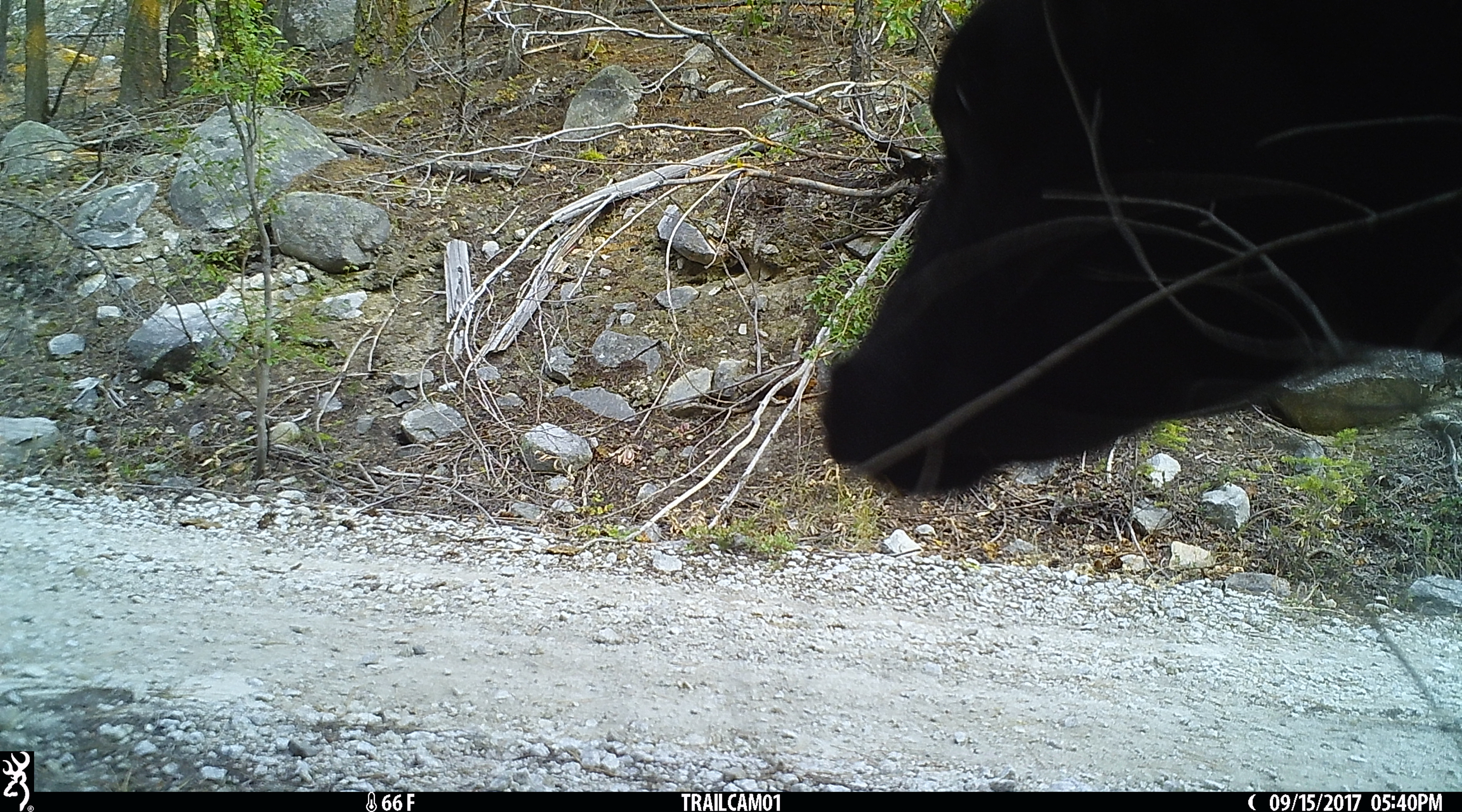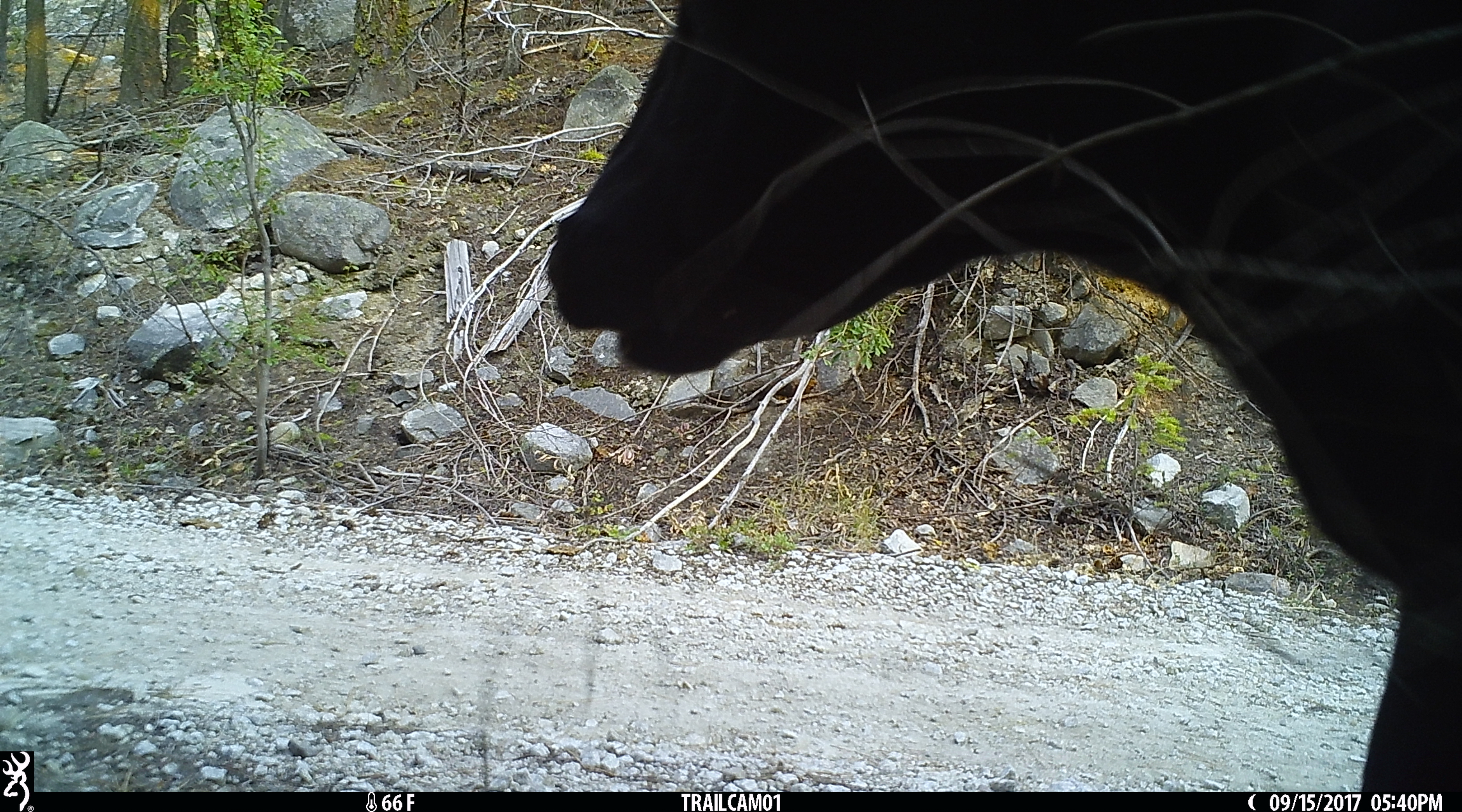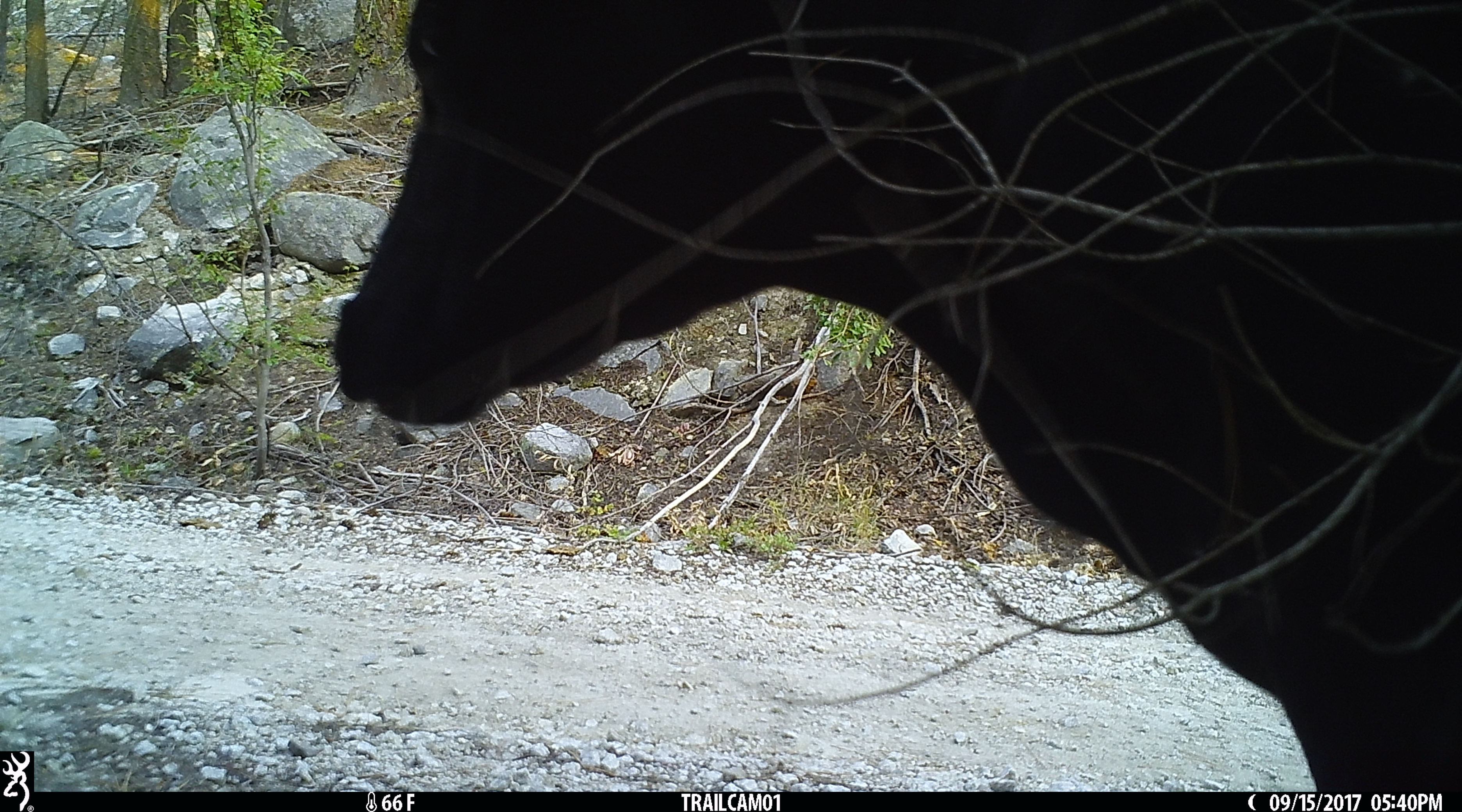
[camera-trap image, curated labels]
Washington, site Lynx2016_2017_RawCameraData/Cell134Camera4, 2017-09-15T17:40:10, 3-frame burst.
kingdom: Animalia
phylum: Chordata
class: Mammalia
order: Artiodactyla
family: Bovidae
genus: Bos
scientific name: Bos taurus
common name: domestic cattle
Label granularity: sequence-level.